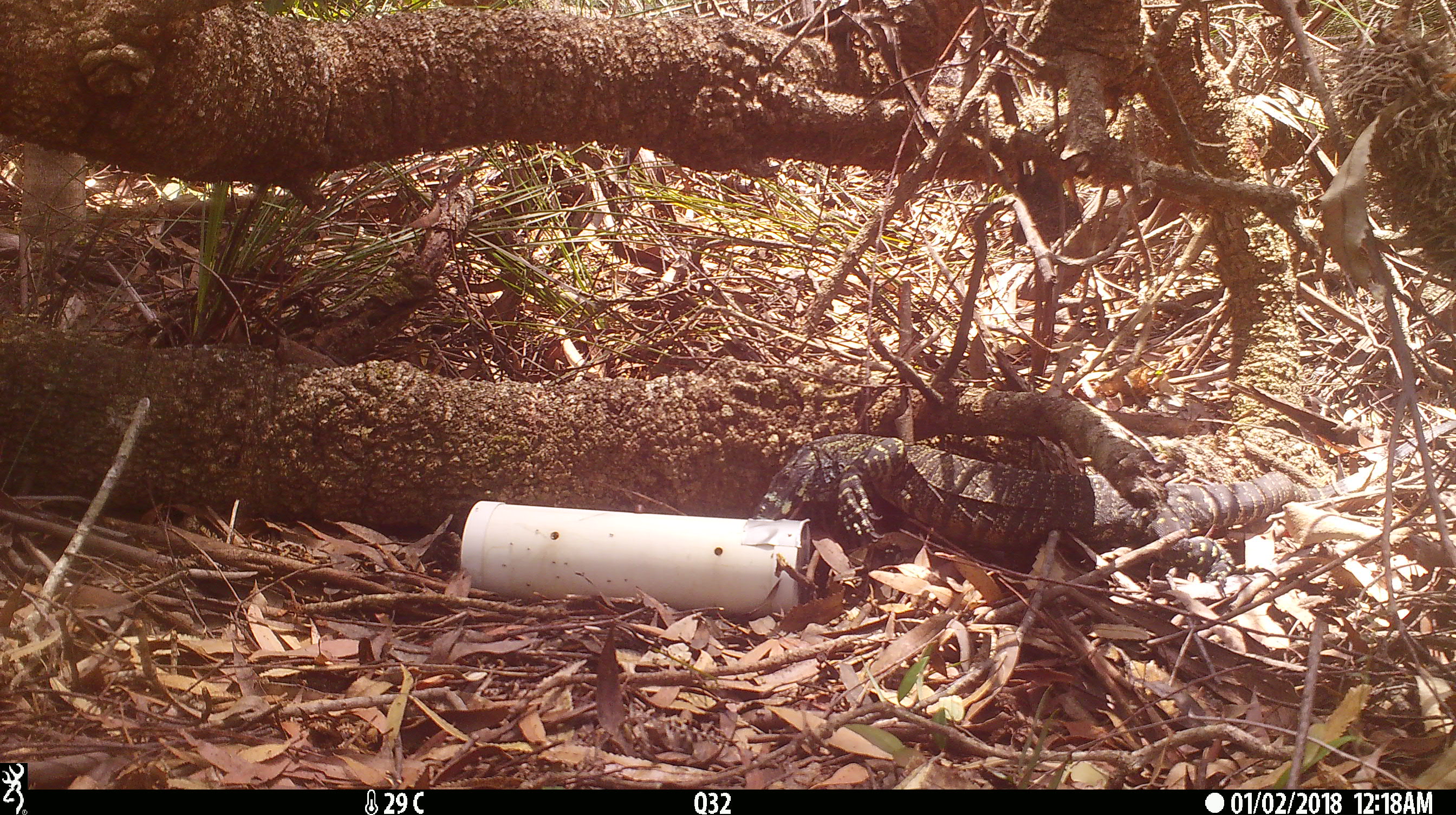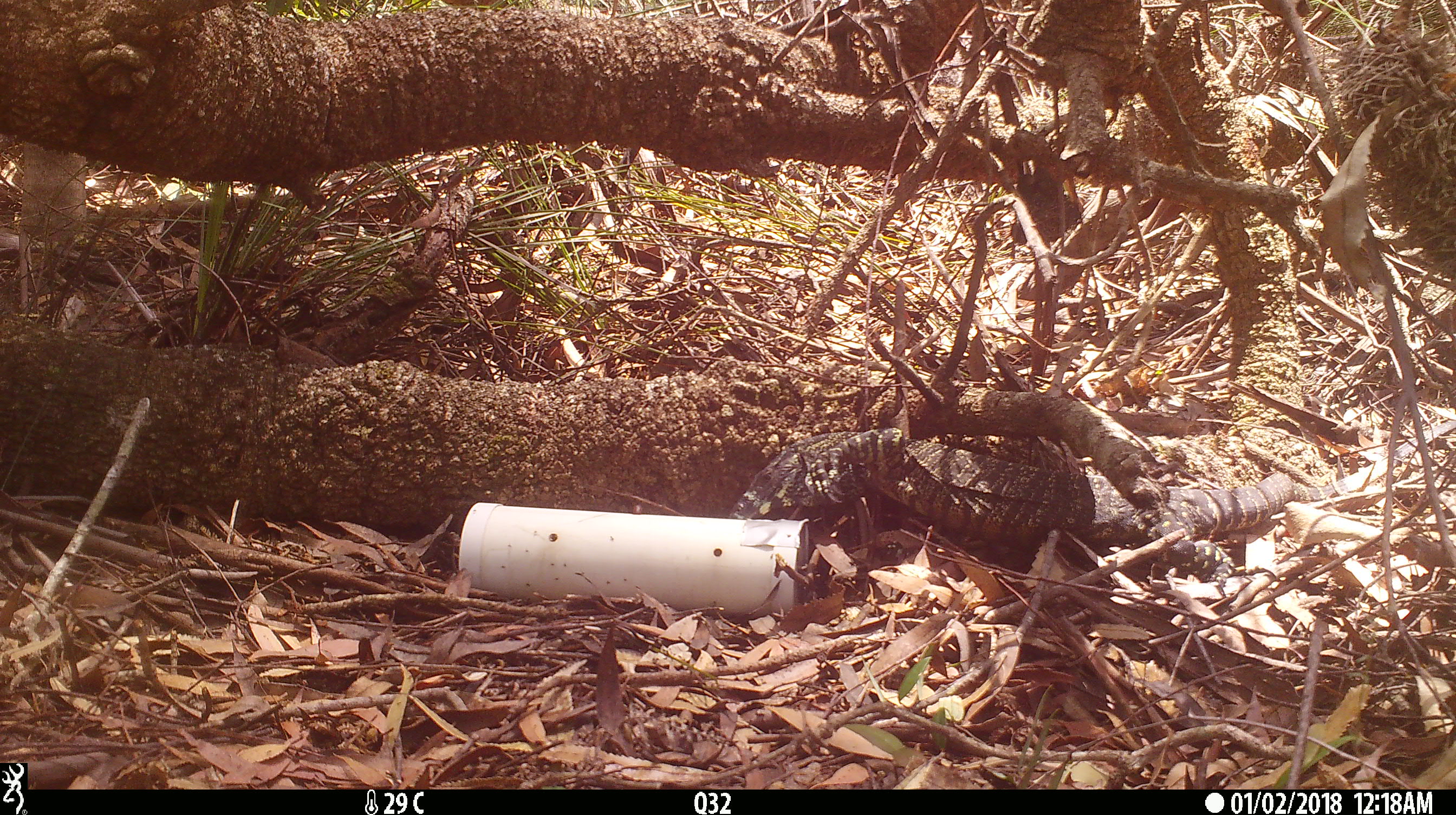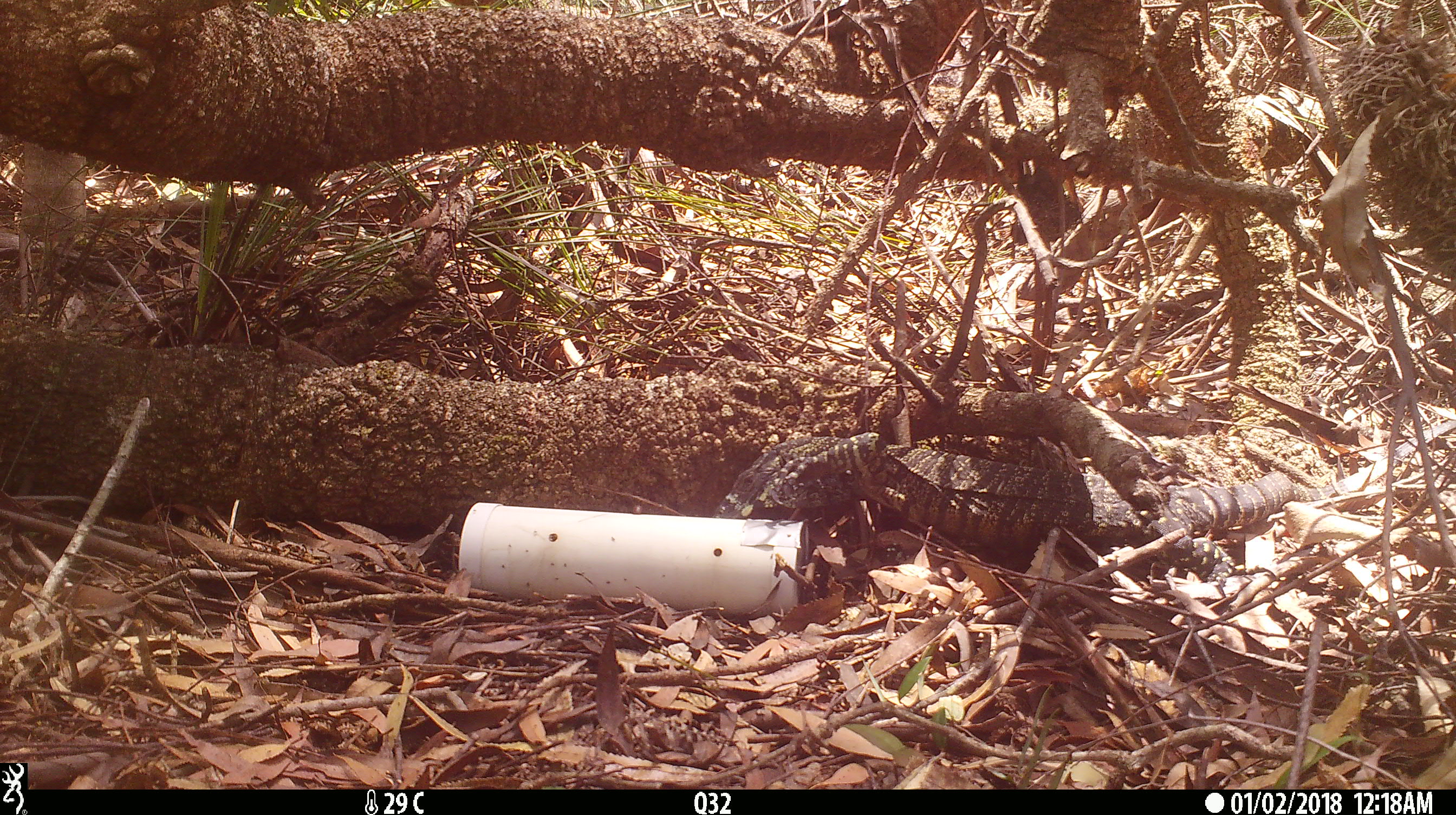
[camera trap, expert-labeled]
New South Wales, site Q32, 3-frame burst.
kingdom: Animalia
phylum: Chordata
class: Reptilia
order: Squamata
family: Varanidae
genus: Varanus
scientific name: Varanus varius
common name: lace monitor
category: goanna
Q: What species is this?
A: Goanna (lace monitor) (Varanus varius).